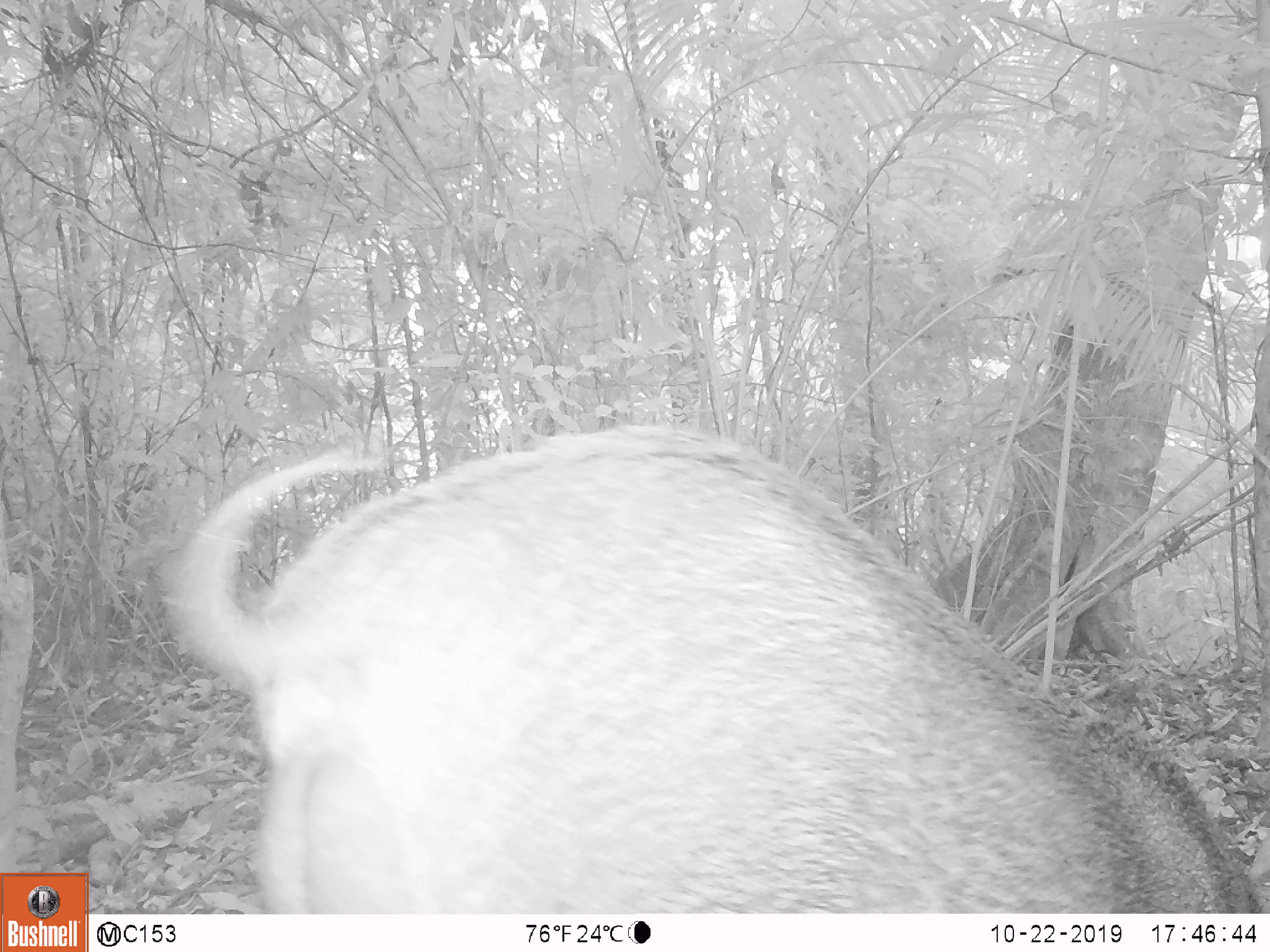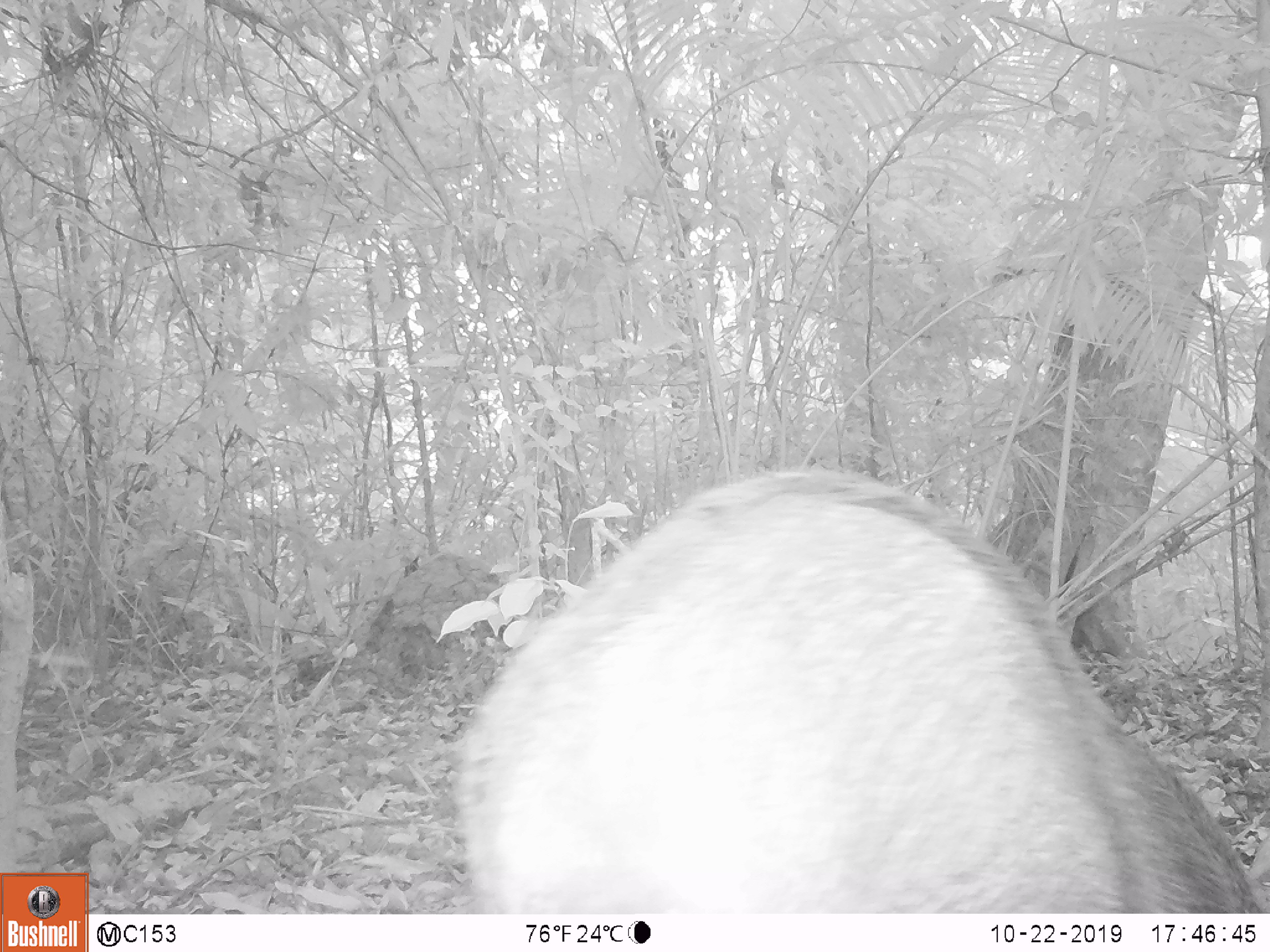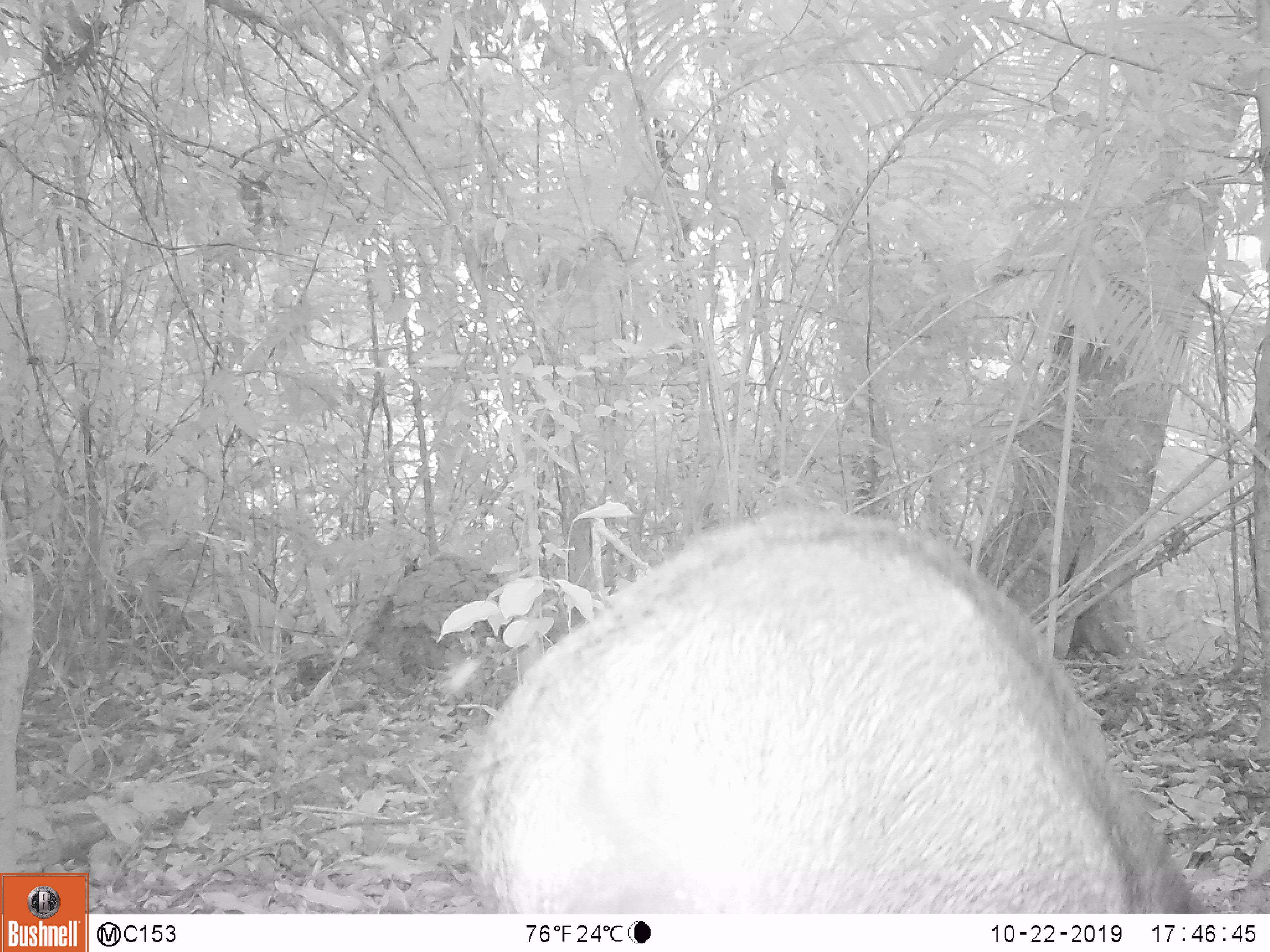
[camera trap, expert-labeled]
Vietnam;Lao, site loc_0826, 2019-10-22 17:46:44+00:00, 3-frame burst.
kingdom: Animalia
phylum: Chordata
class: Mammalia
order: Artiodactyla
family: Suidae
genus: Sus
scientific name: Sus scrofa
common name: eurasian wild pig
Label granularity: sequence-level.